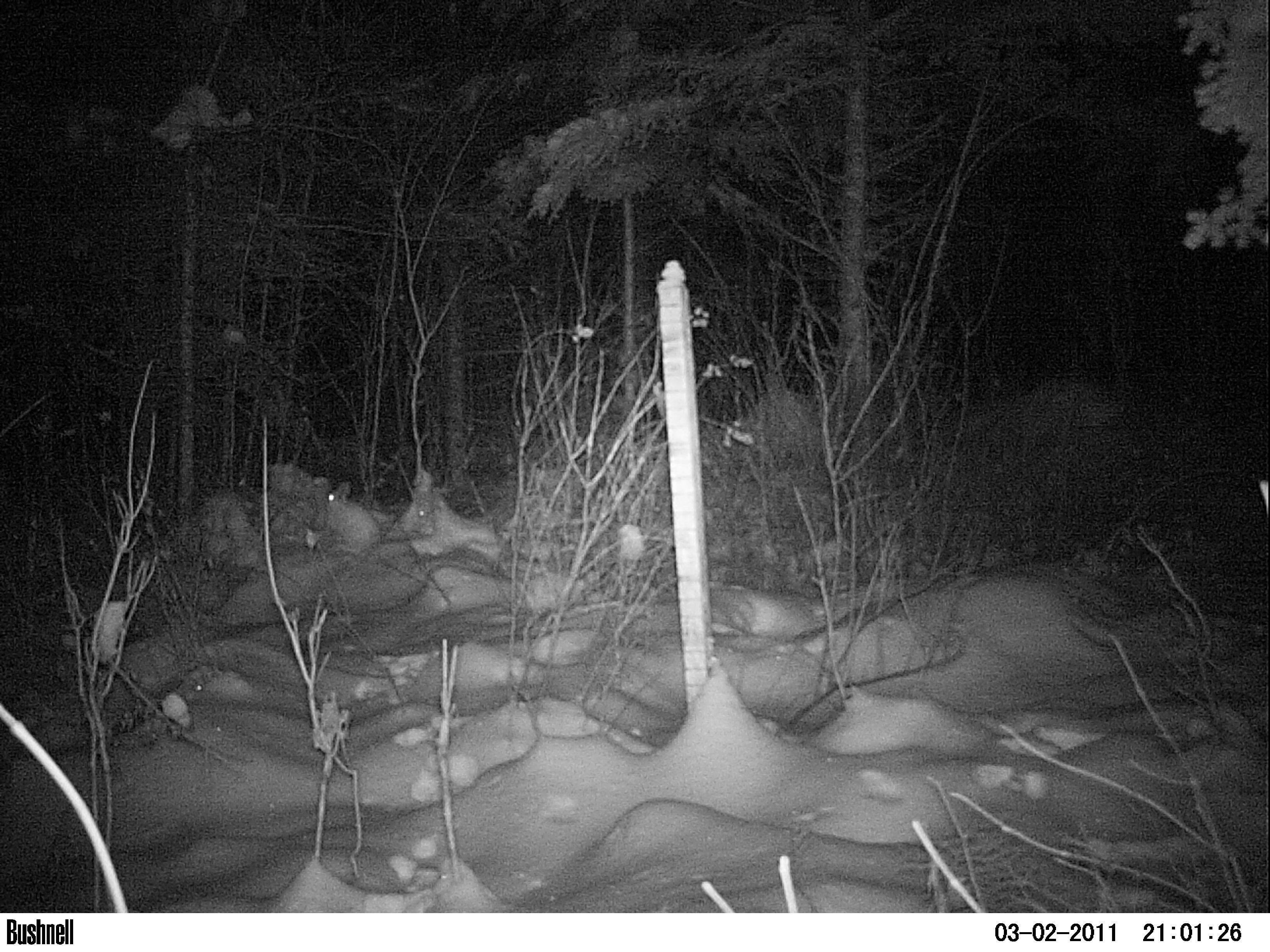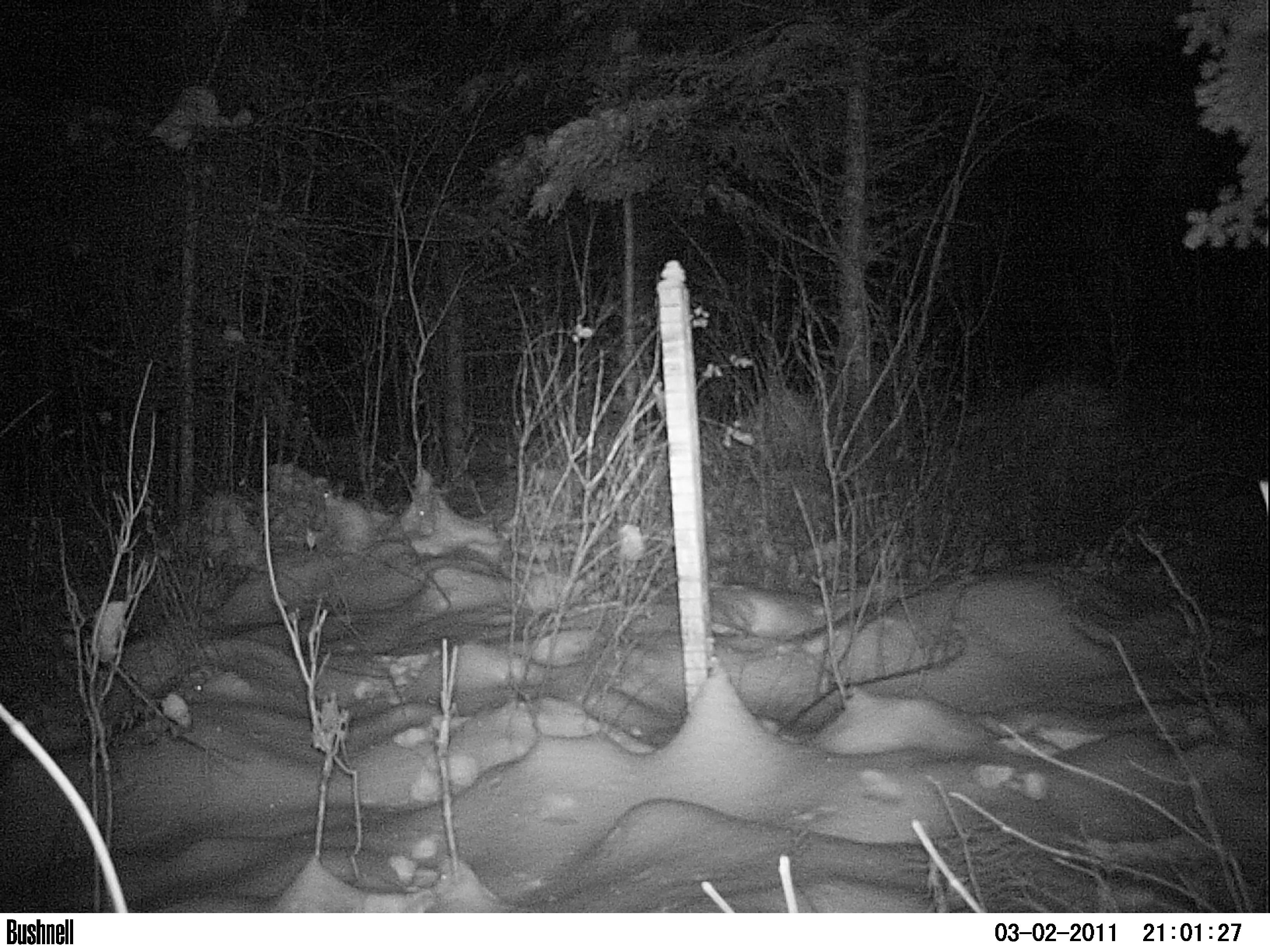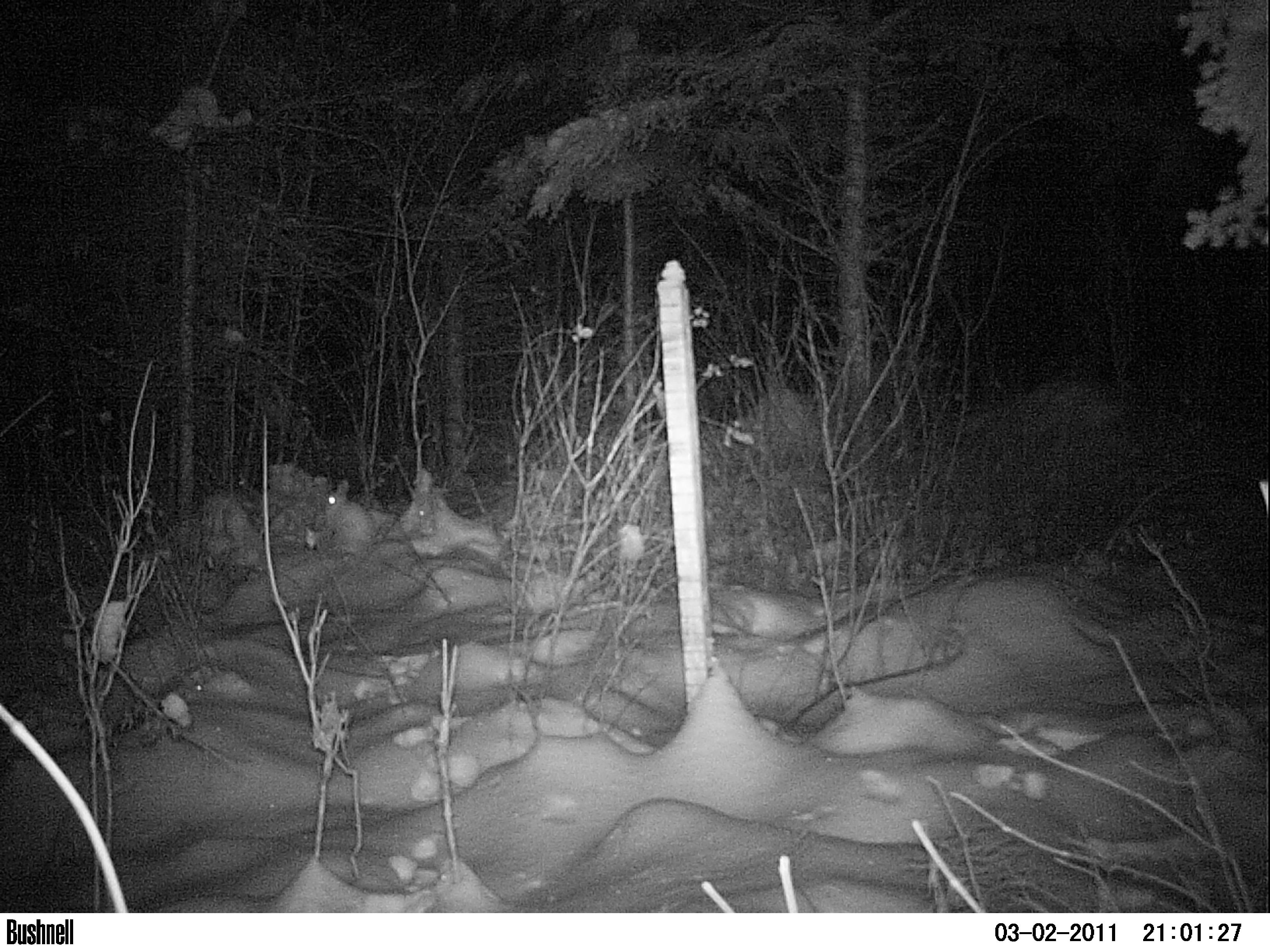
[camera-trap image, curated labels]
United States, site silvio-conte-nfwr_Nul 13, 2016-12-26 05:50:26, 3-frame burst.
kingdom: Animalia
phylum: Chordata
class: Mammalia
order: Lagomorpha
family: Leporidae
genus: Lepus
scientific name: Lepus americanus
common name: snowshoe hare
Snowshoe hare (Lepus americanus).